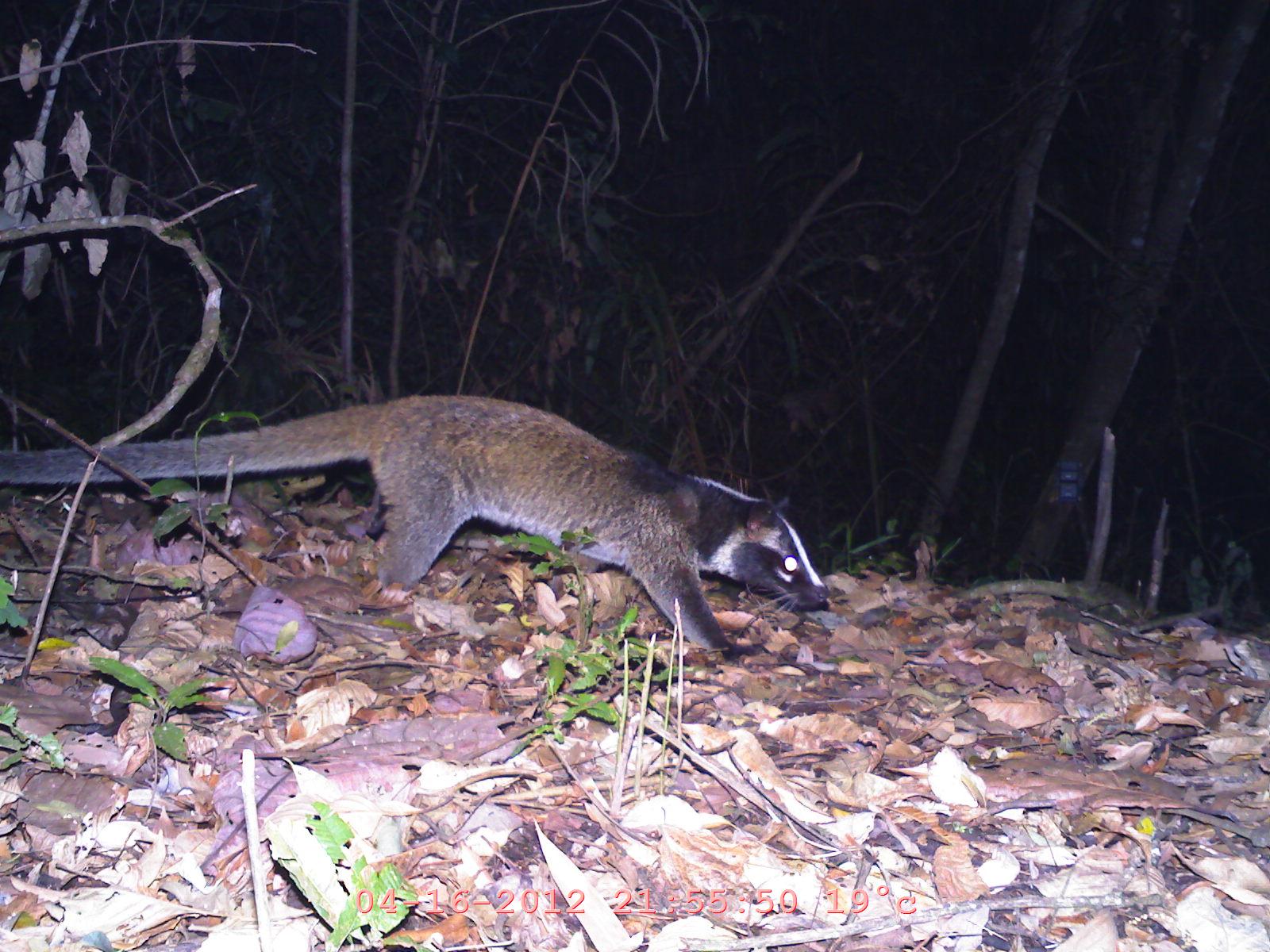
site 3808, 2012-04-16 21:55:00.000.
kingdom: Animalia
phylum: Chordata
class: Mammalia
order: Carnivora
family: Viverridae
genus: Paguma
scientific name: Paguma larvata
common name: masked palm civet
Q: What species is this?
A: Paguma larvata (masked palm civet).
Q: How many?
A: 1.